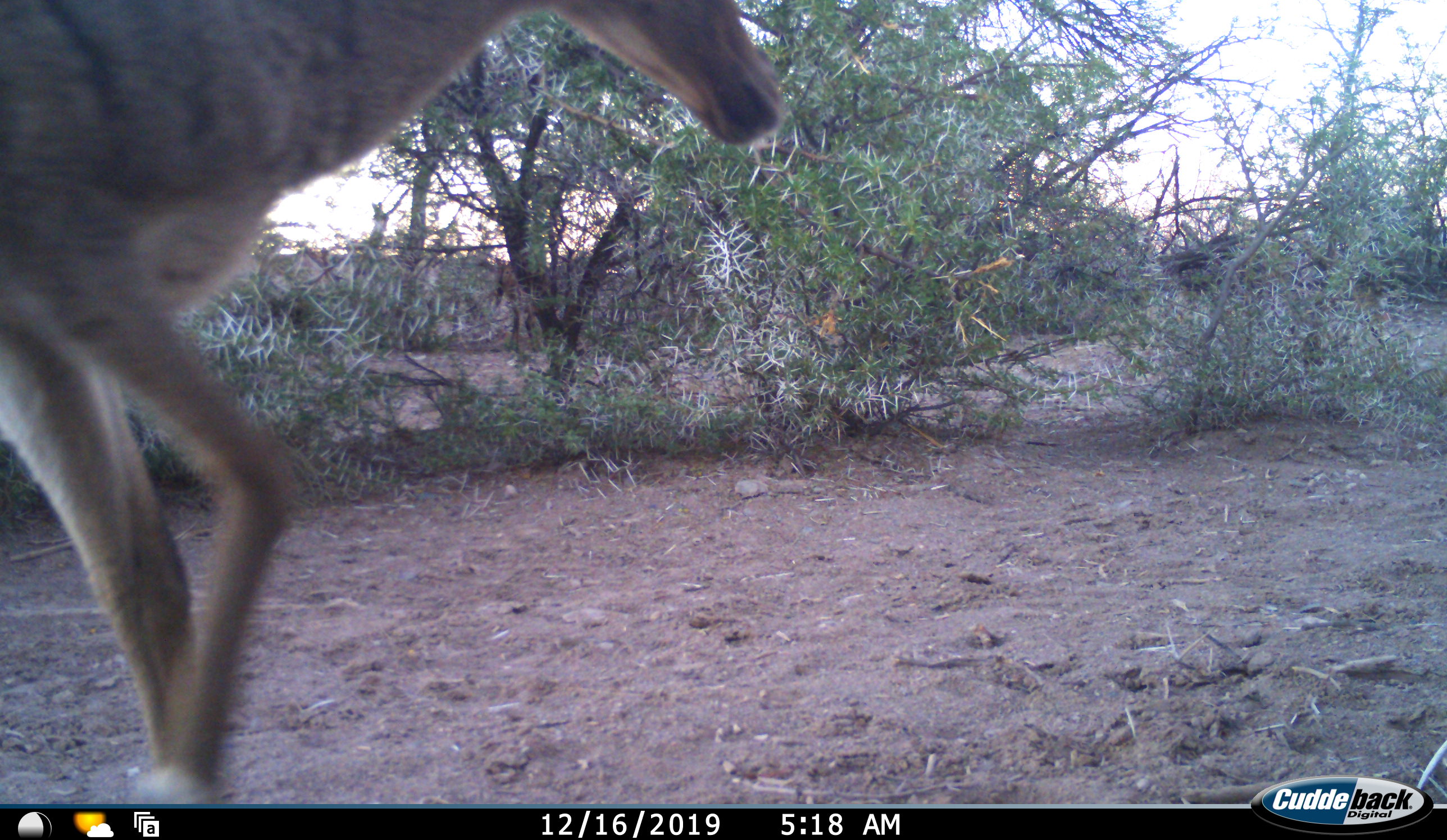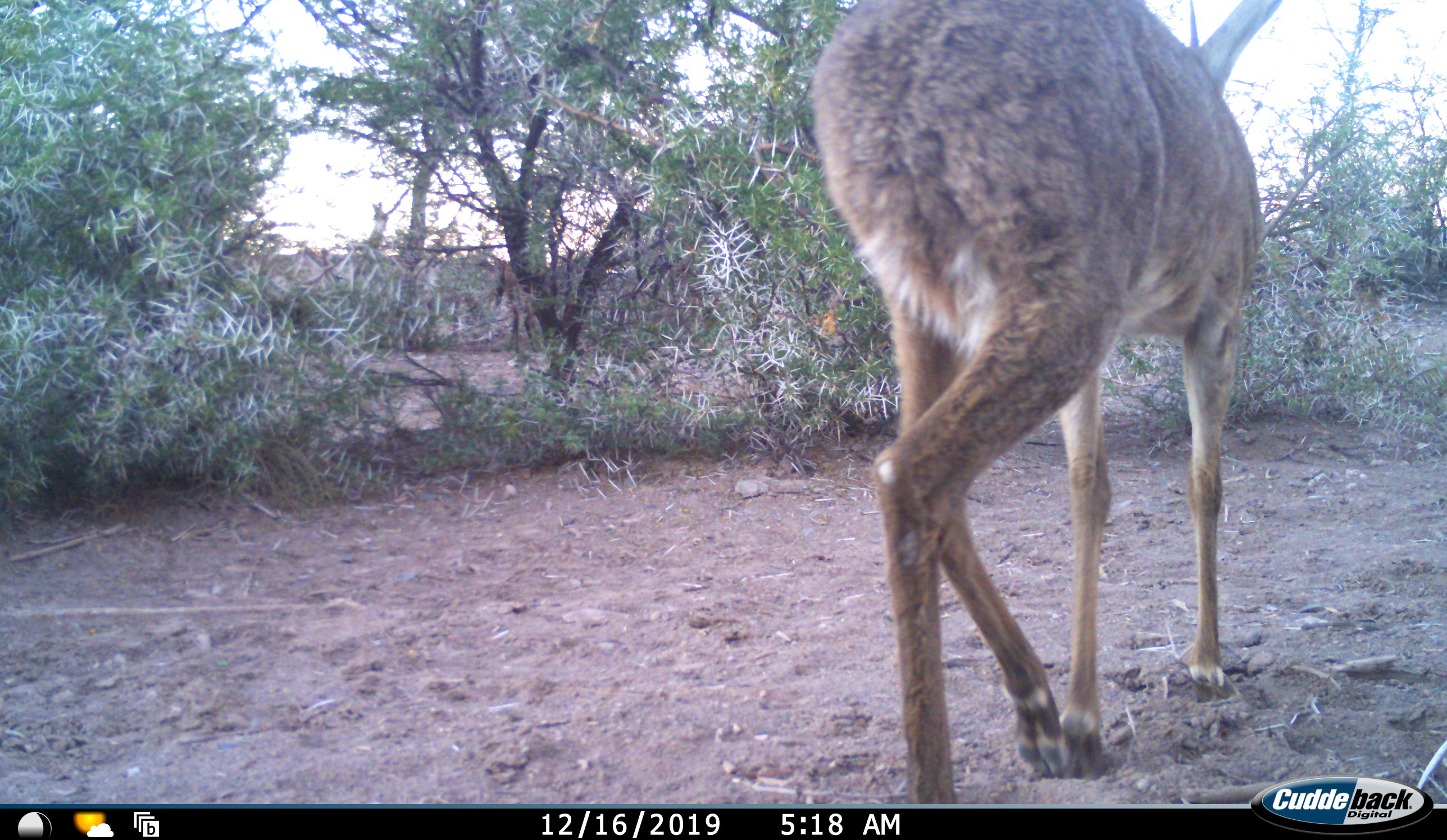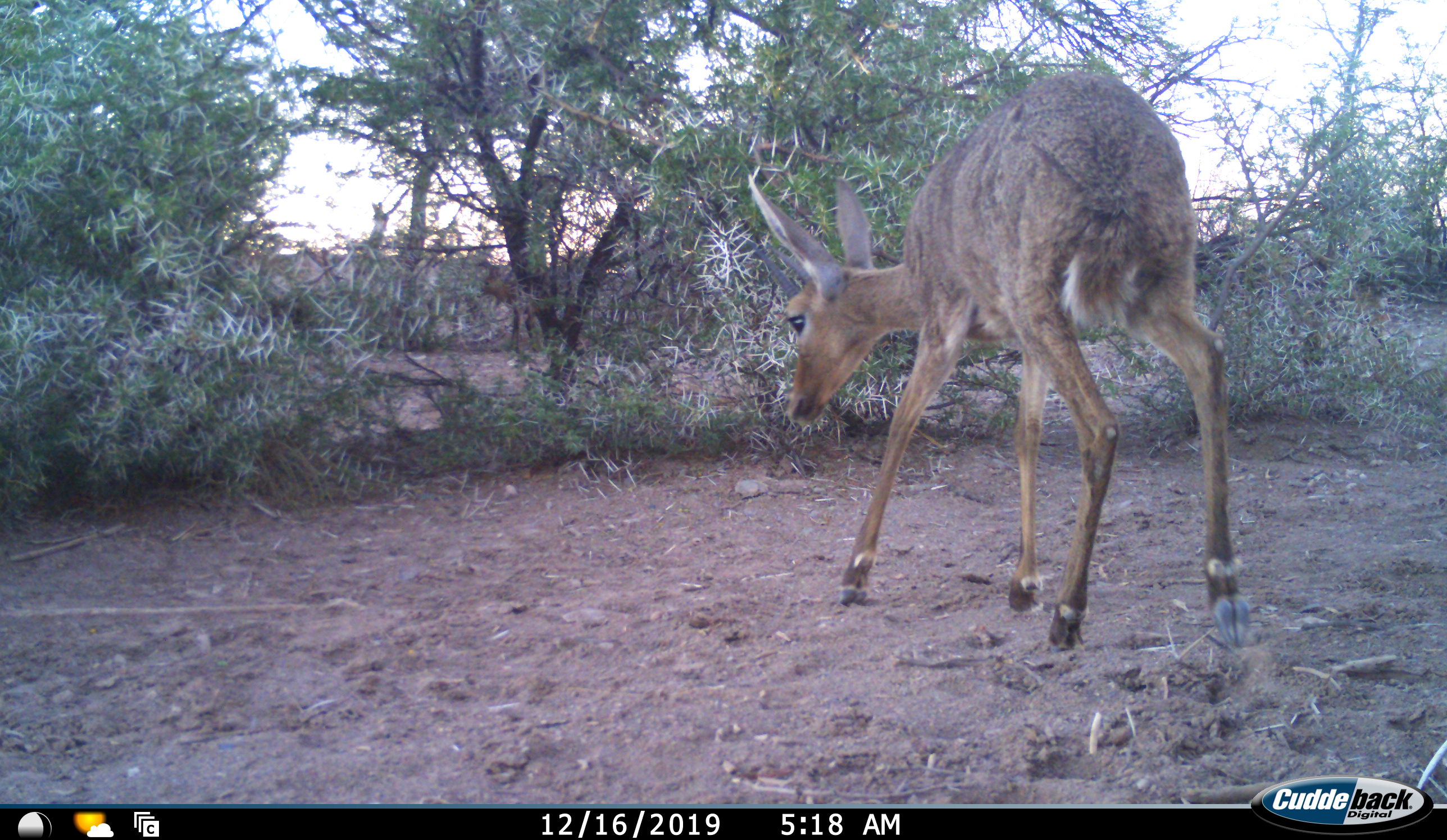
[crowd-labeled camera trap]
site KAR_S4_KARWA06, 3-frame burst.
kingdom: Animalia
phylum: Chordata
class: Mammalia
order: Artiodactyla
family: Bovidae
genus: Pelea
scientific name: Pelea capreolus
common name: grey rhebok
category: rhebokgrey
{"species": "rhebokgrey (grey rhebok) (Pelea capreolus)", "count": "1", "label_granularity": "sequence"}